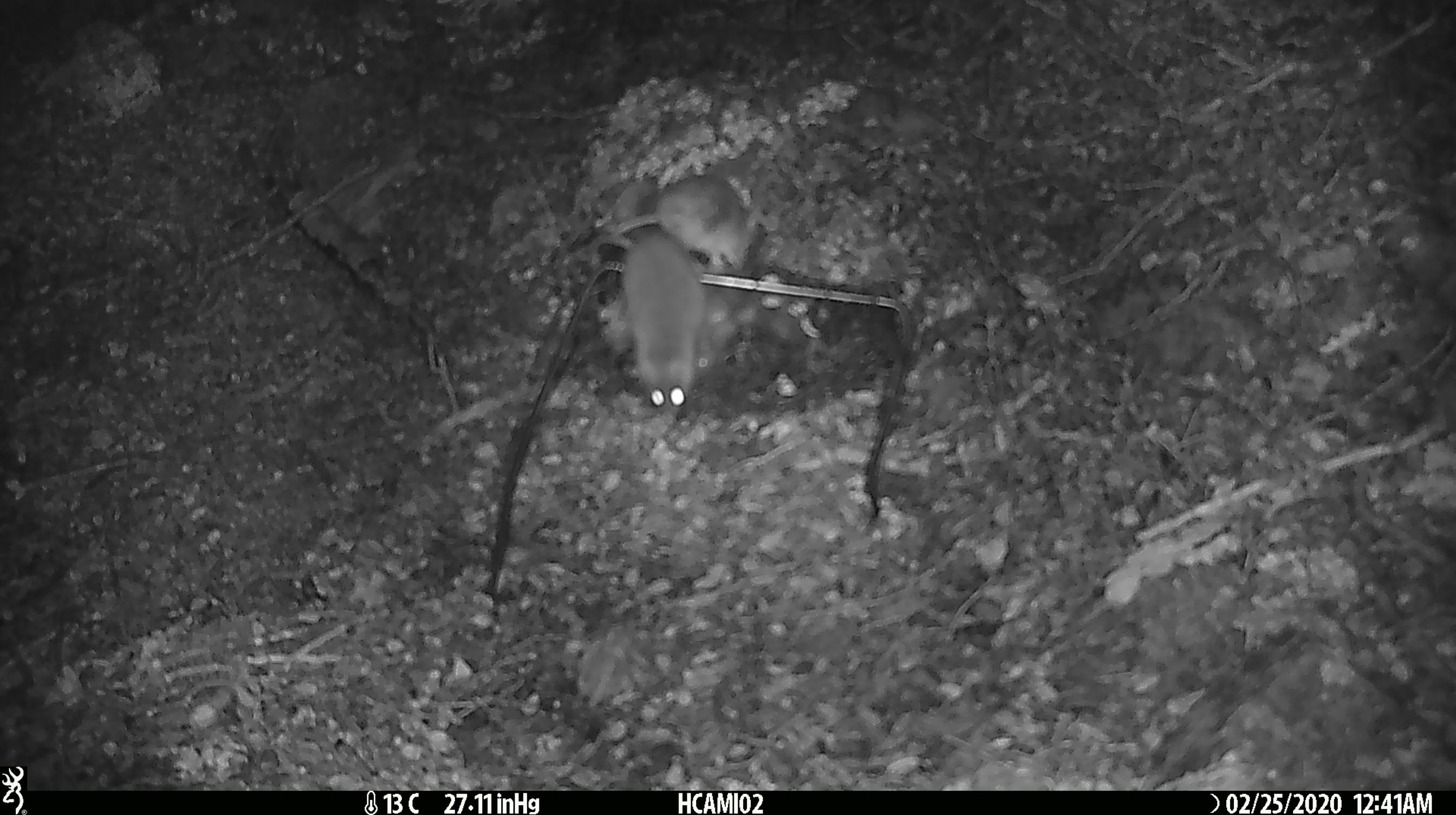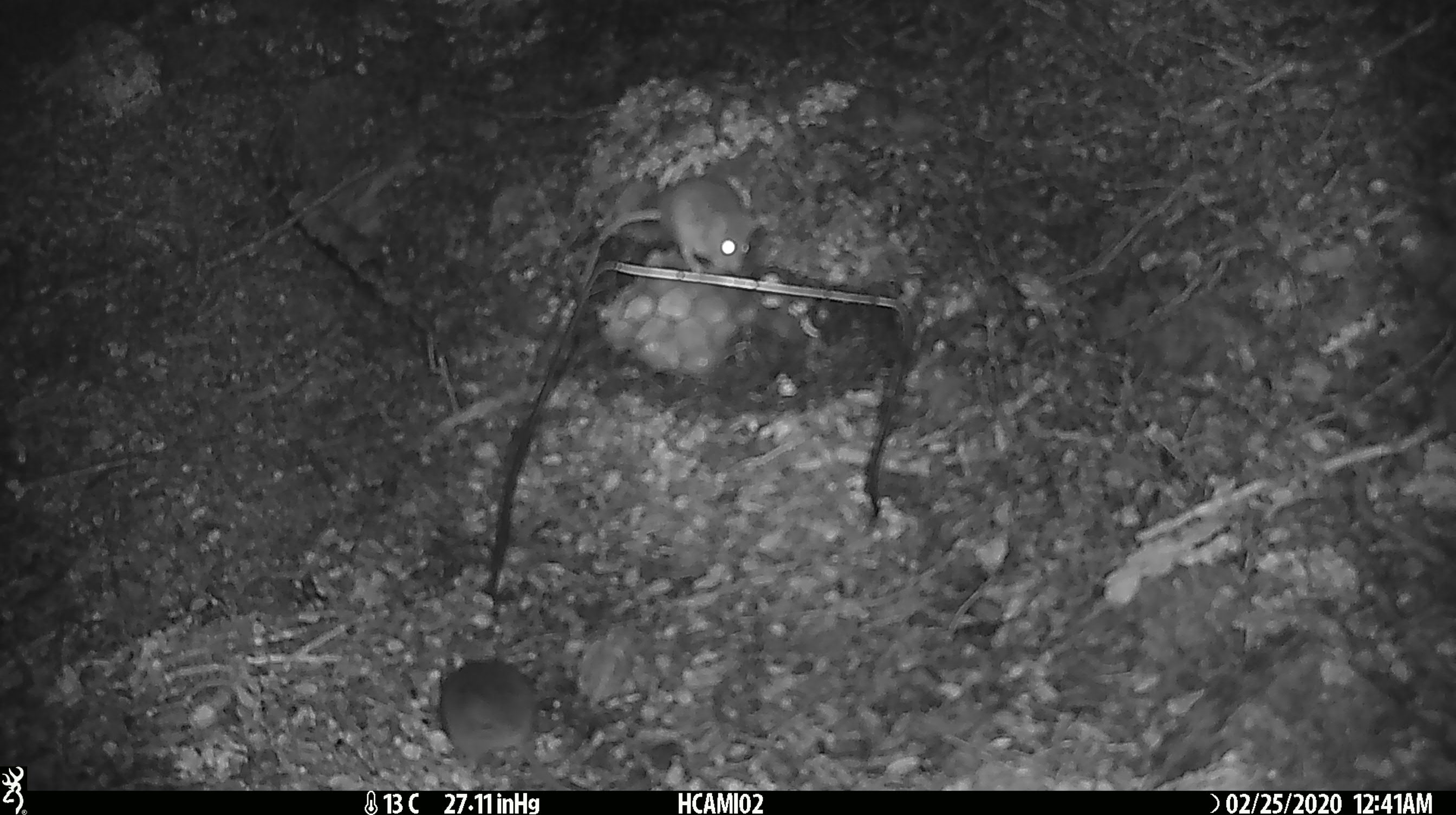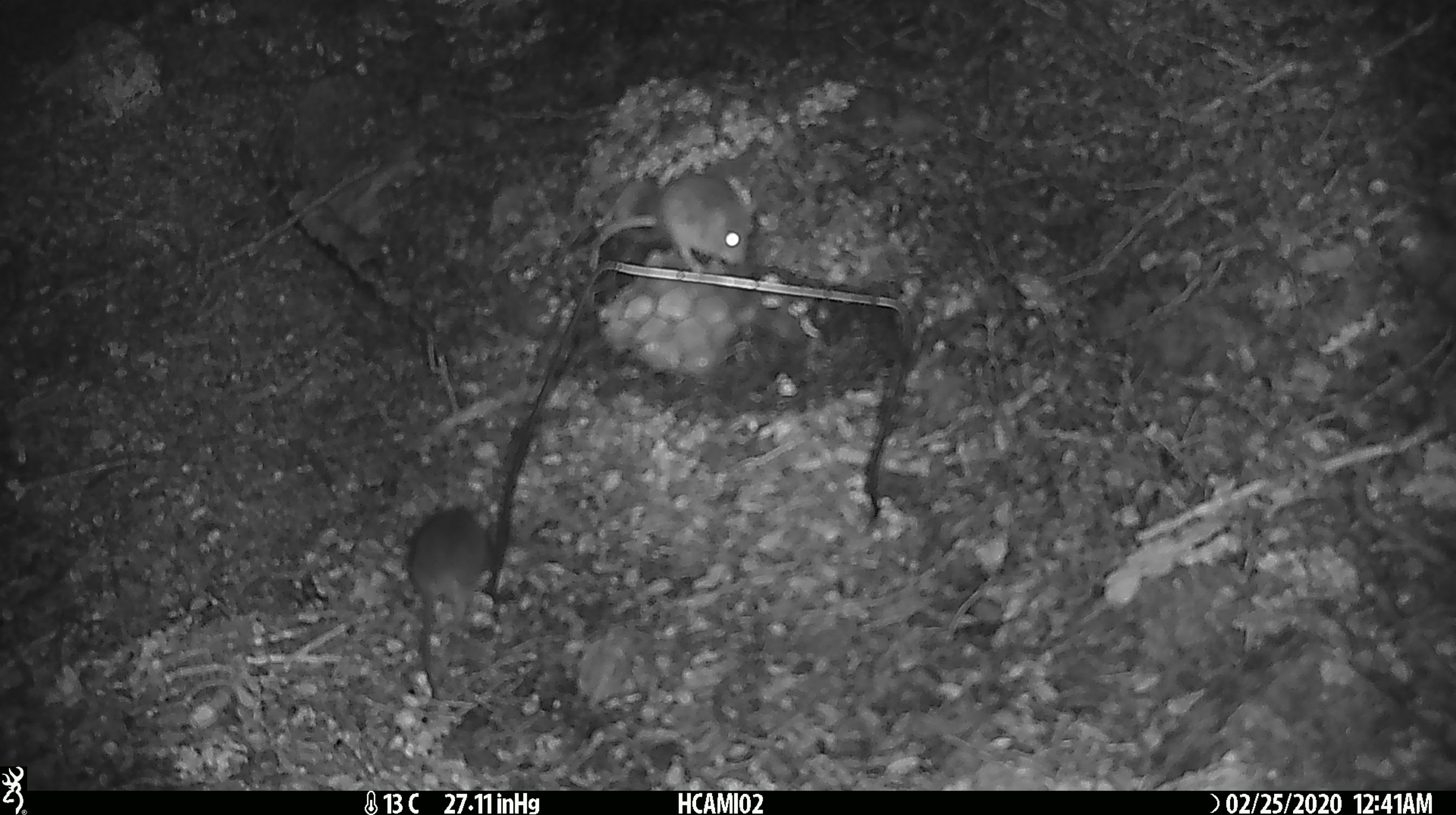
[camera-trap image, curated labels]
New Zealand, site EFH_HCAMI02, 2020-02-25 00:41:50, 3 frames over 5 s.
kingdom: Animalia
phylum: Chordata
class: Mammalia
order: Rodentia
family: Muridae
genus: Mus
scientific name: Mus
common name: mouse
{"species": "mouse (Mus)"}